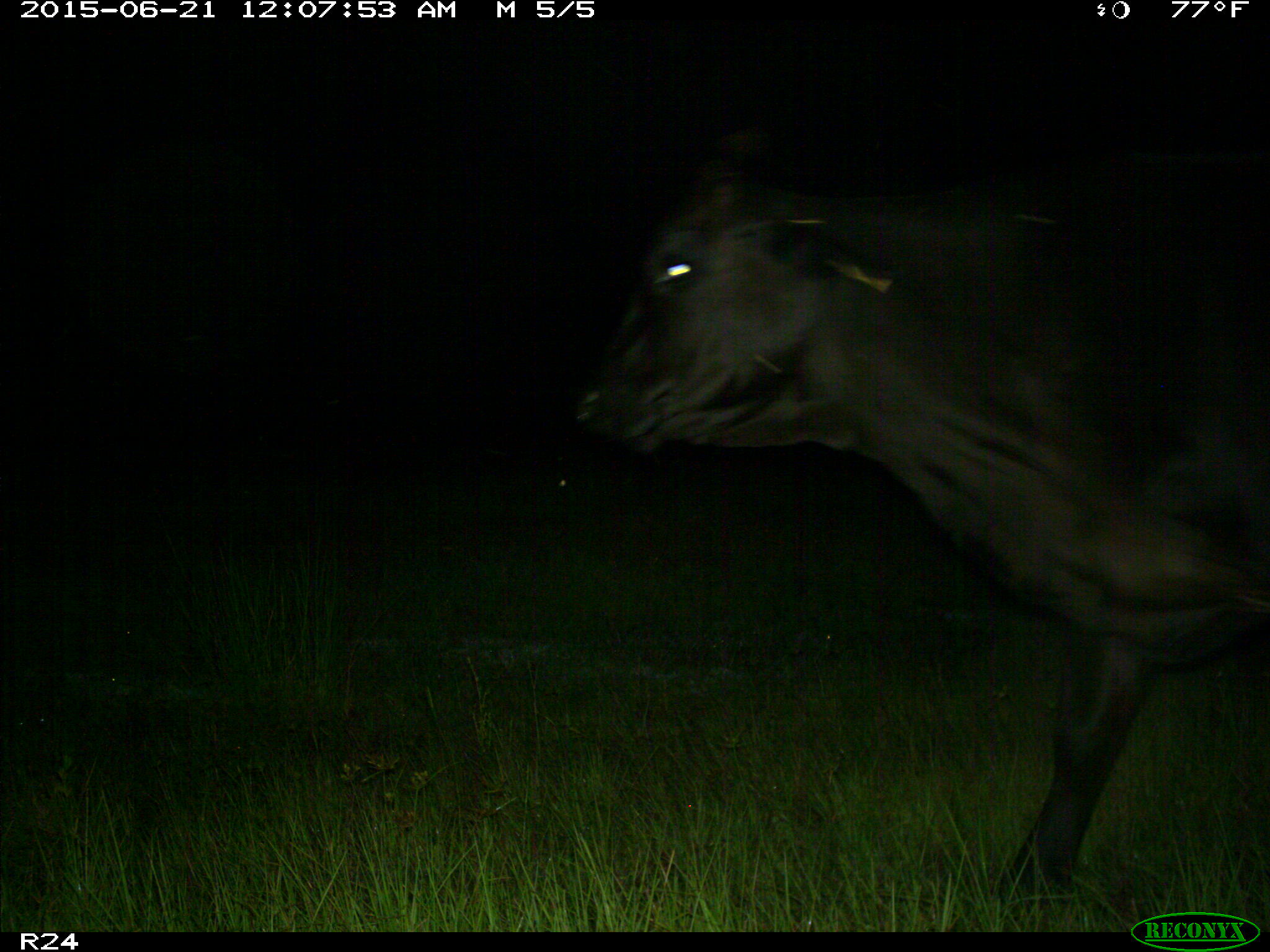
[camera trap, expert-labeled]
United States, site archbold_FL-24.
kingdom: Animalia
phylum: Chordata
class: Mammalia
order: Artiodactyla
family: Bovidae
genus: Bos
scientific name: Bos taurus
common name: domestic cow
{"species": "Bos taurus (domestic cow)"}